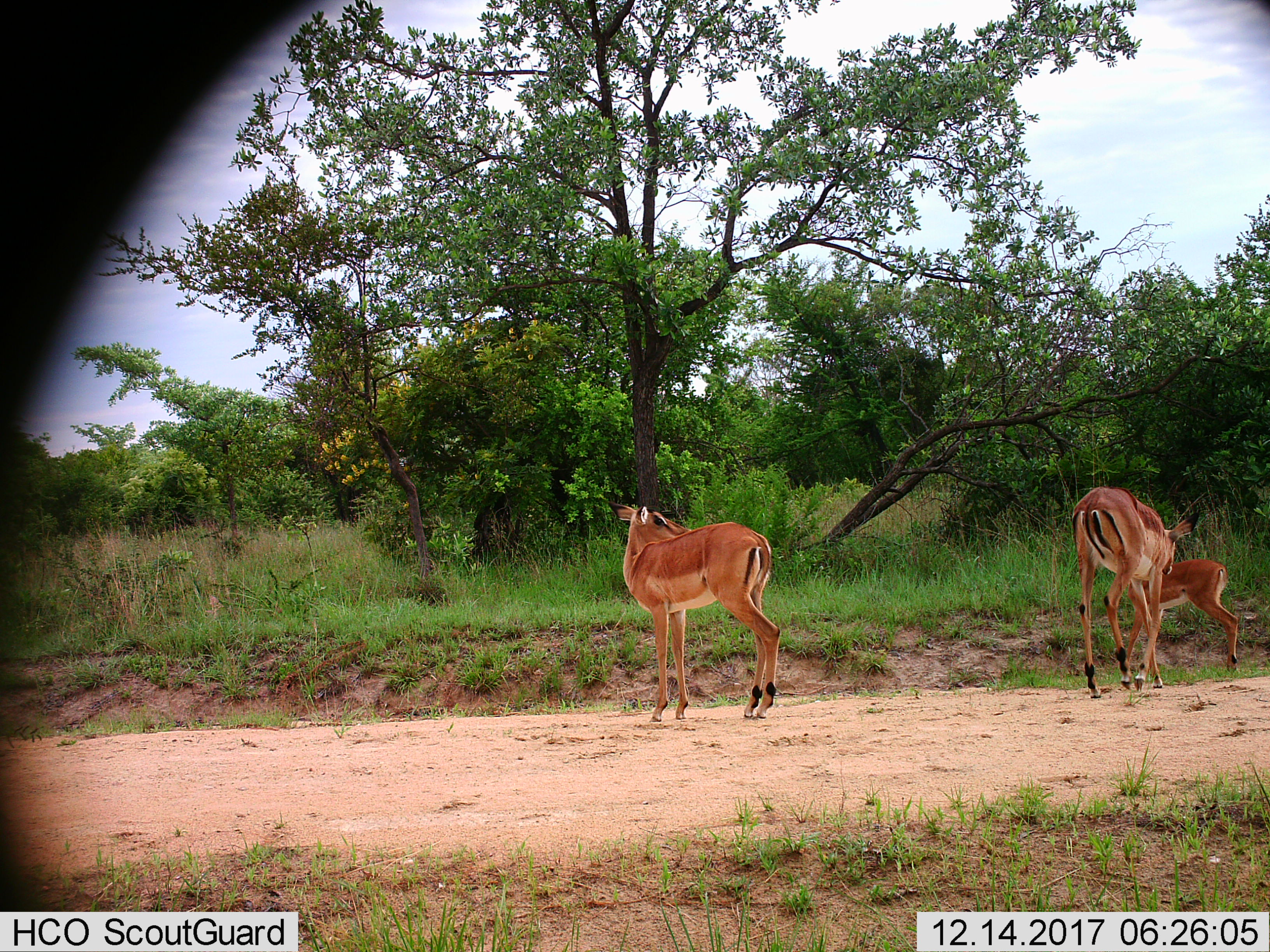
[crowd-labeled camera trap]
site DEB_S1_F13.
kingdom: Animalia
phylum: Chordata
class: Mammalia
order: Artiodactyla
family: Bovidae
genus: Aepyceros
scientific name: Aepyceros melampus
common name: impala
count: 3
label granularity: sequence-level